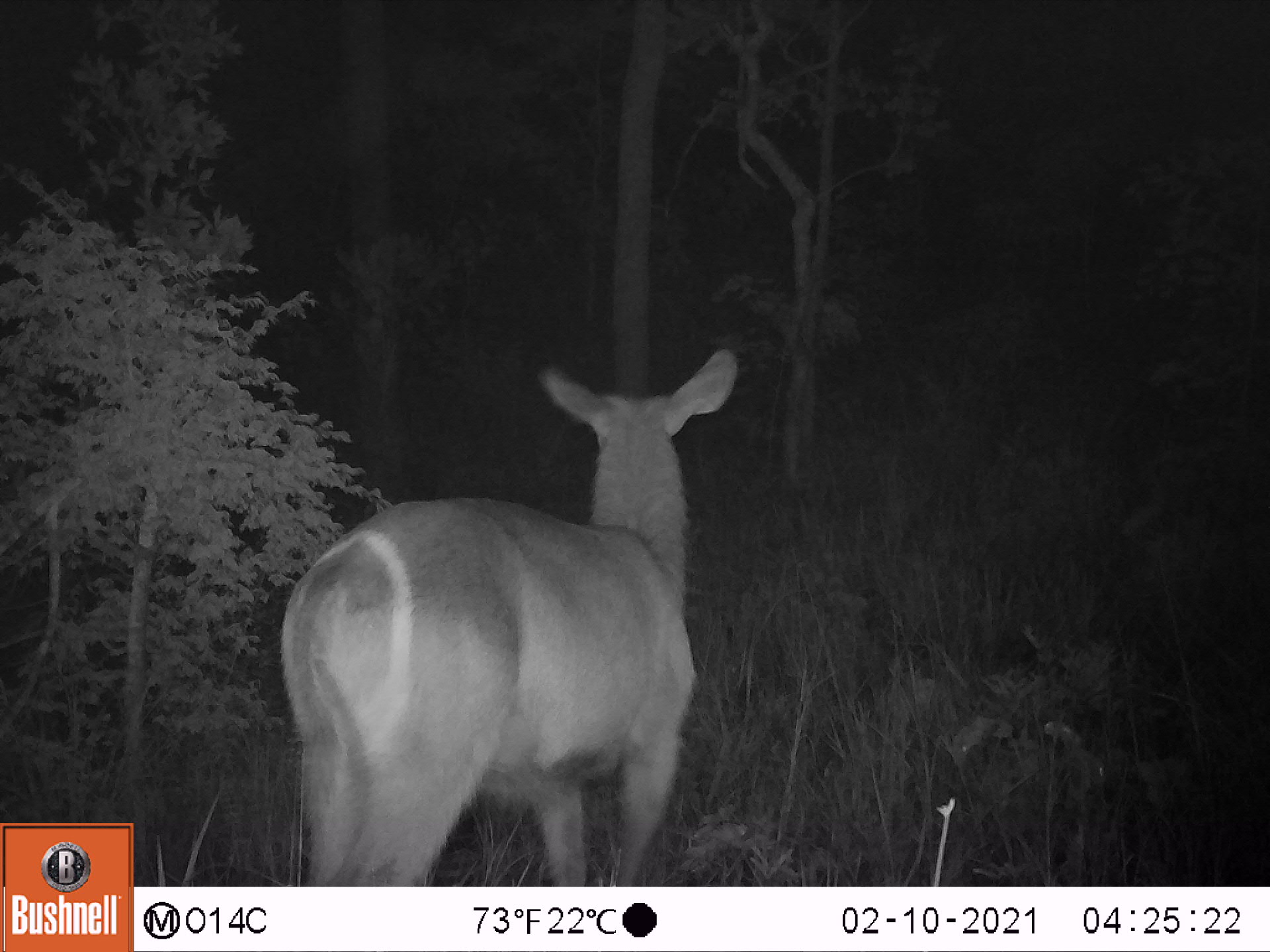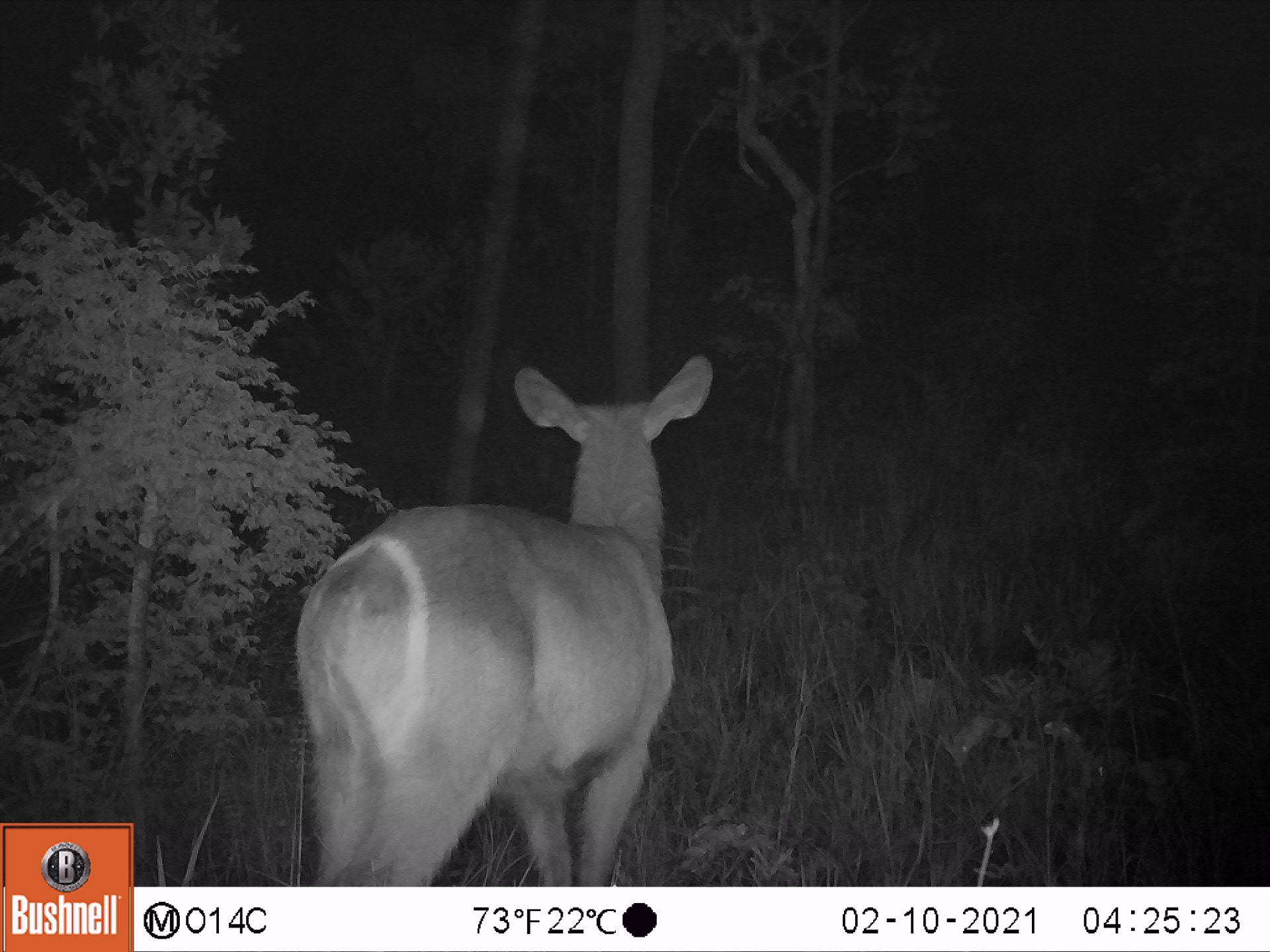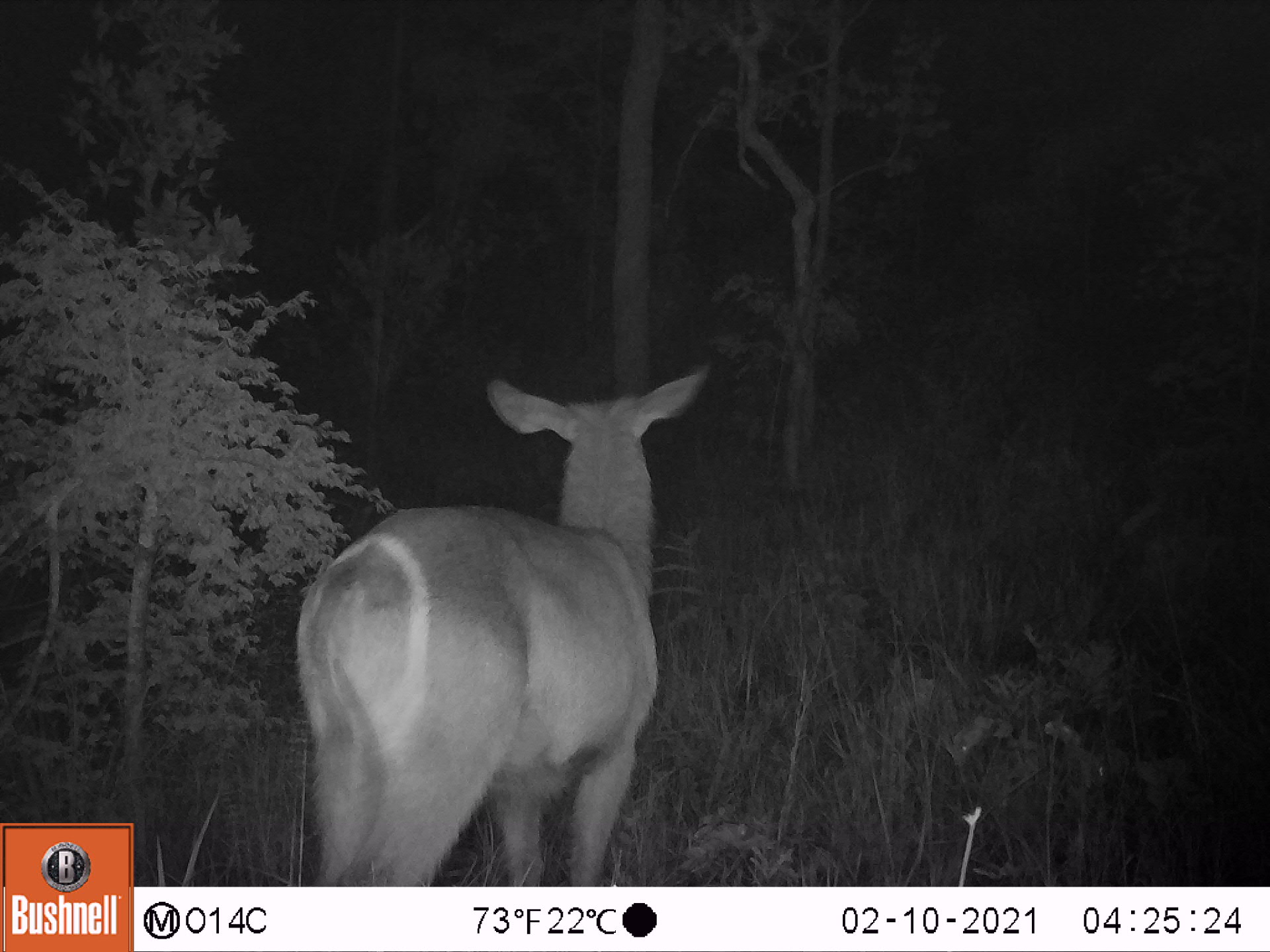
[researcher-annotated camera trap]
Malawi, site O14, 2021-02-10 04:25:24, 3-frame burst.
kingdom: Animalia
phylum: Chordata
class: Mammalia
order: Artiodactyla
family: Bovidae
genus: Kobus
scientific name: Kobus ellipsiprymnus ellipsiprymnus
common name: common waterbuck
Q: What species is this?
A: Common waterbuck (Kobus ellipsiprymnus ellipsiprymnus).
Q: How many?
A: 1.